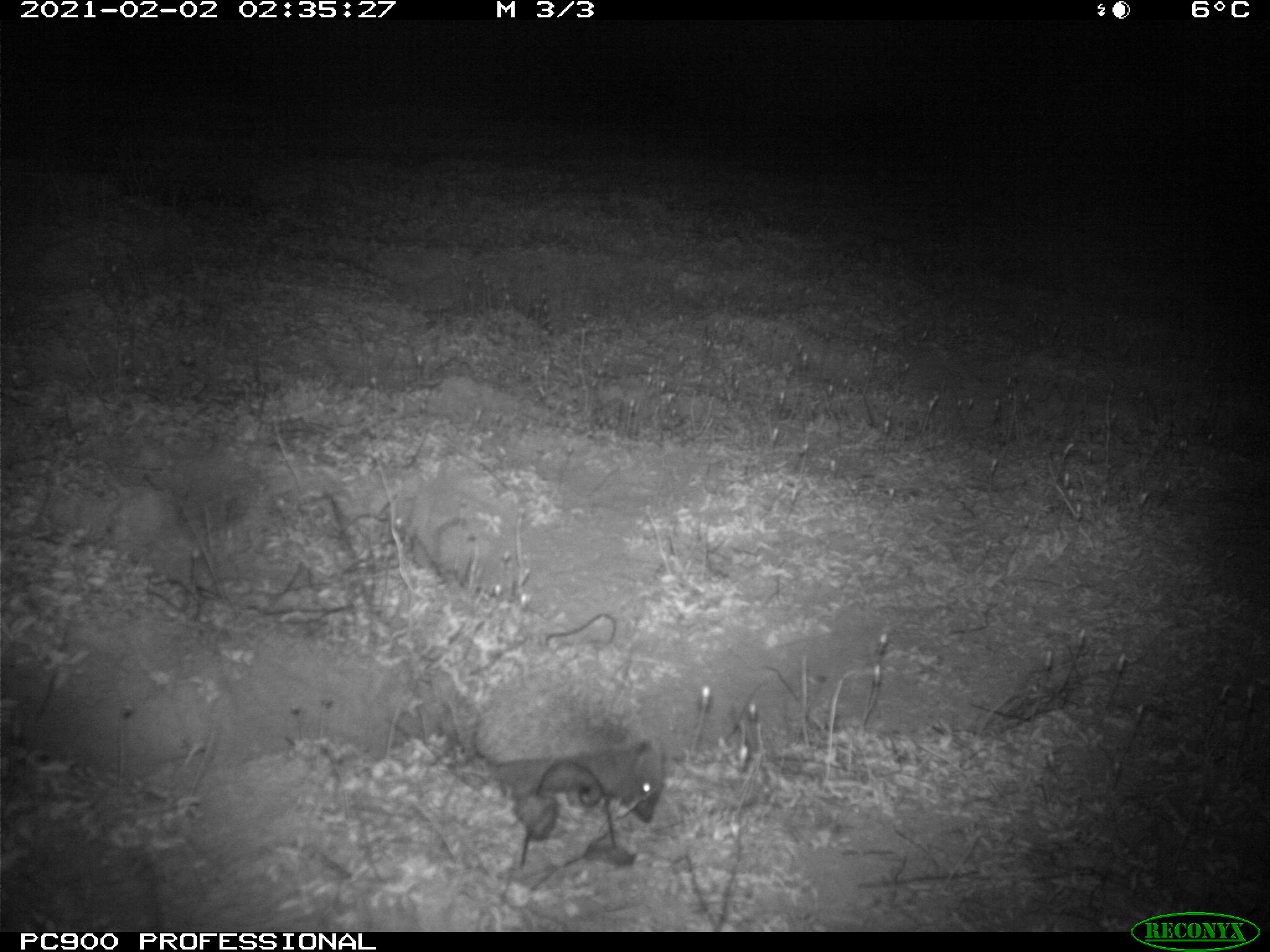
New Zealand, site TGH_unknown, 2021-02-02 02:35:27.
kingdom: Animalia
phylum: Chordata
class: Mammalia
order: Eulipotyphla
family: Erinaceidae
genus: Erinaceus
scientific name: Erinaceus europaeus europaeus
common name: european hedgehog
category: hedgehog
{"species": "hedgehog (european hedgehog) (Erinaceus europaeus europaeus)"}